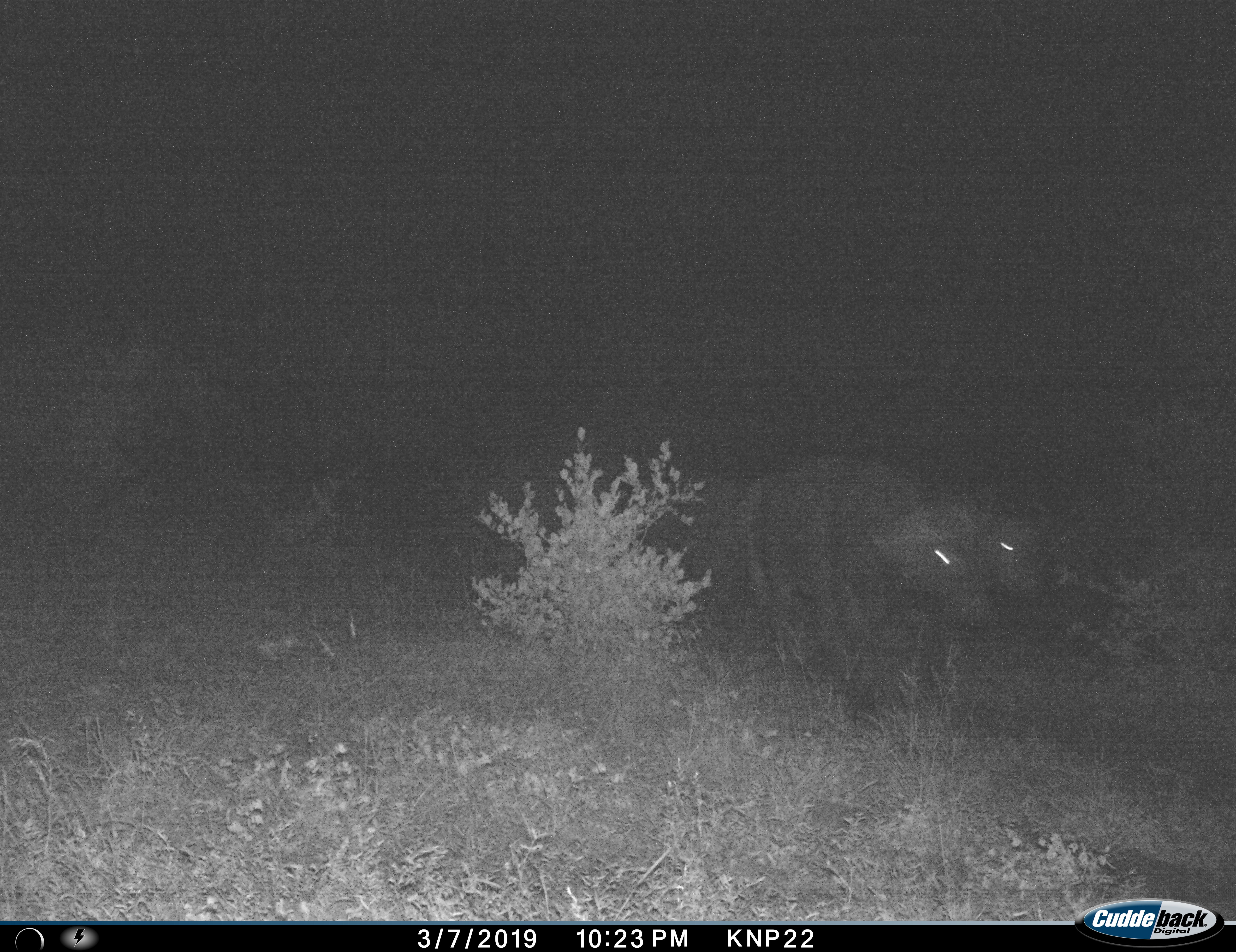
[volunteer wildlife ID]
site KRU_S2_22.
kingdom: Animalia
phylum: Chordata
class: Mammalia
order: Artiodactyla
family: Bovidae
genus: Syncerus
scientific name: Syncerus caffer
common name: african buffalo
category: buffalo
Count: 2.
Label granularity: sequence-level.